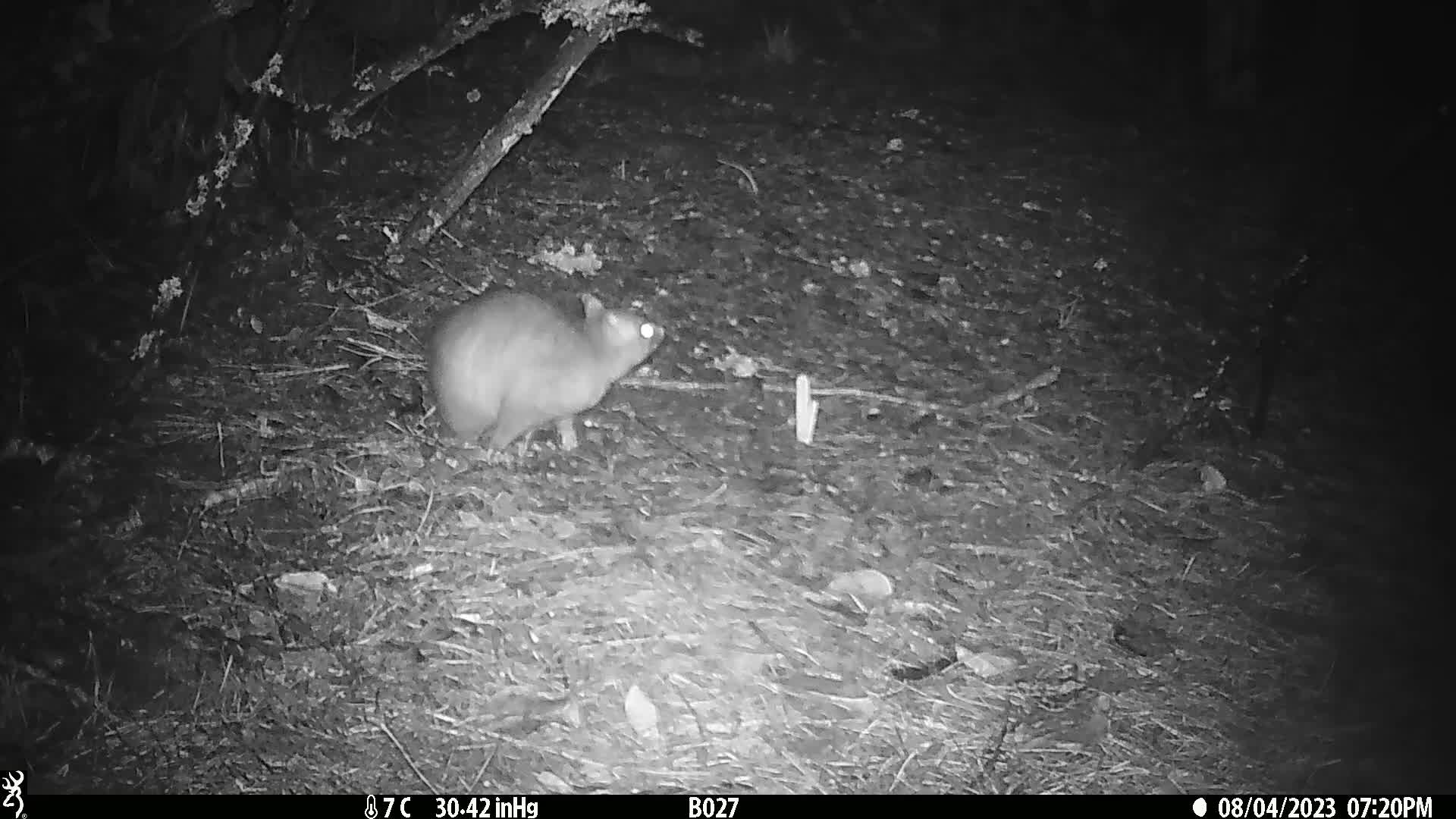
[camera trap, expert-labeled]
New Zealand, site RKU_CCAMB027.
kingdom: Animalia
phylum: Chordata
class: Mammalia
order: Diprotodontia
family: Phalangeridae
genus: Trichosurus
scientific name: Trichosurus vulpecula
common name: common brushtail possum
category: possum